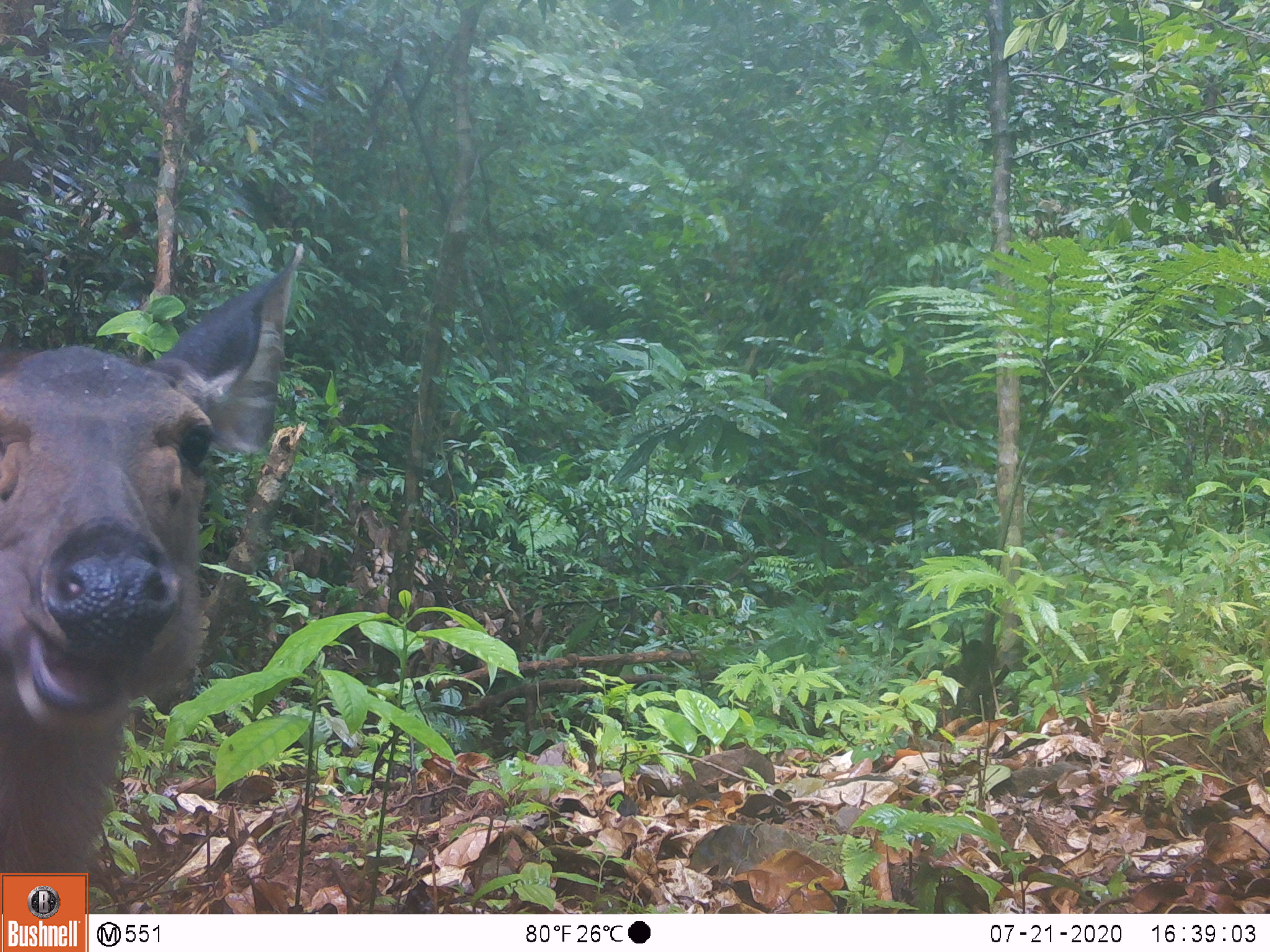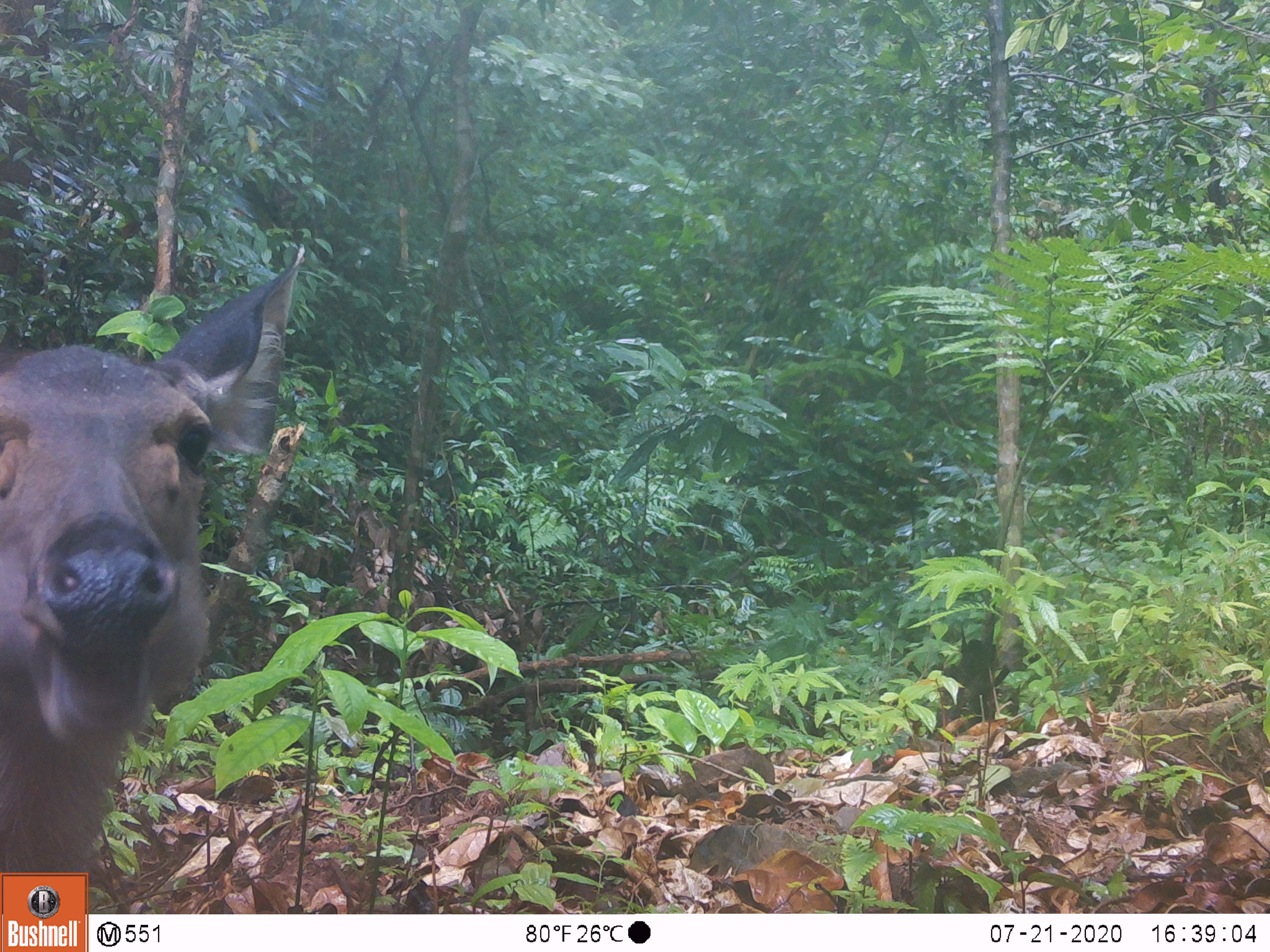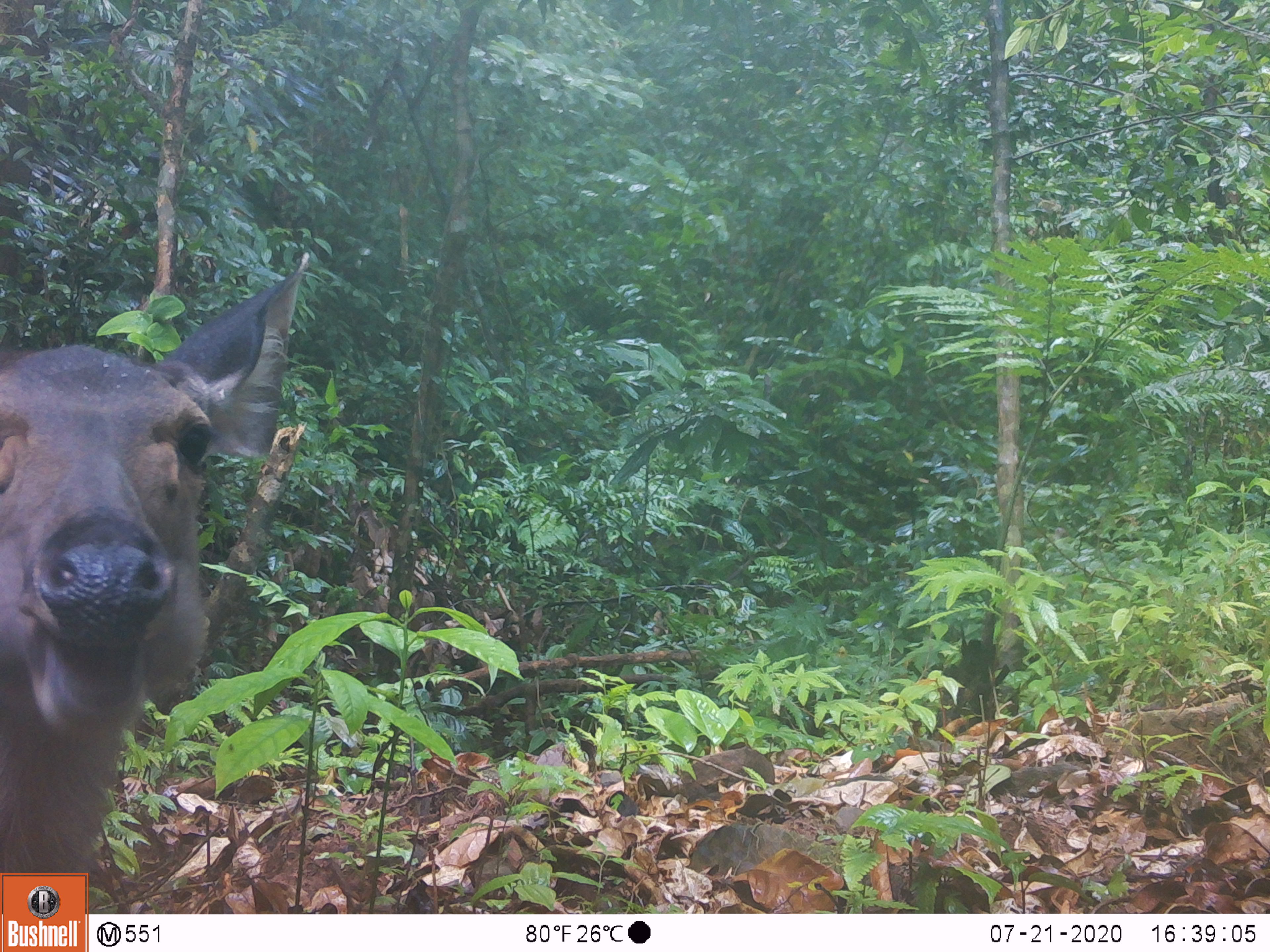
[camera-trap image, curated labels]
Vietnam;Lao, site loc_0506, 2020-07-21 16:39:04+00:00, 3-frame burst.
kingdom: Animalia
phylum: Chordata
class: Mammalia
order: Artiodactyla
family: Cervidae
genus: Rusa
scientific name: Rusa unicolor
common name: sambar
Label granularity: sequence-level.